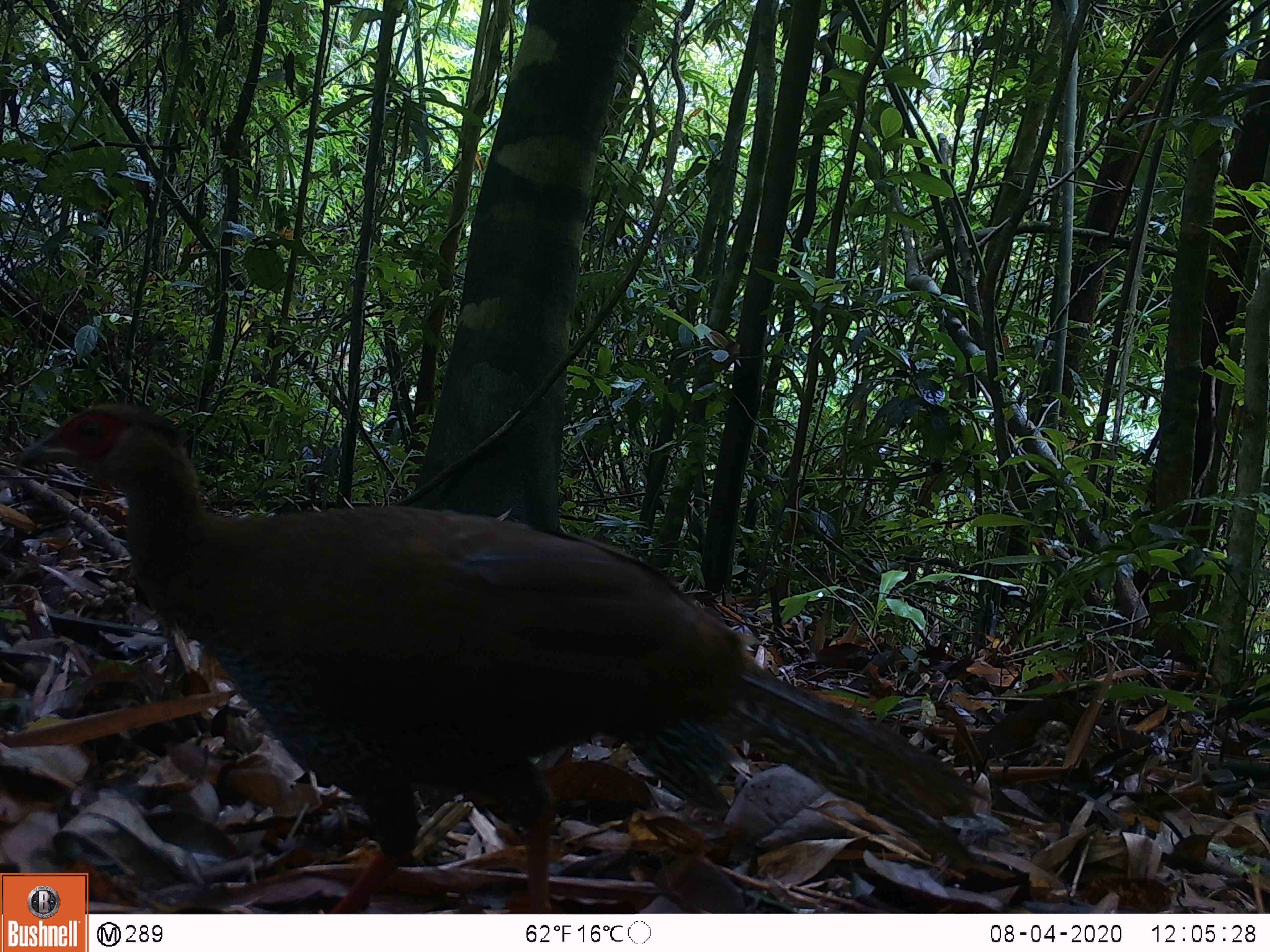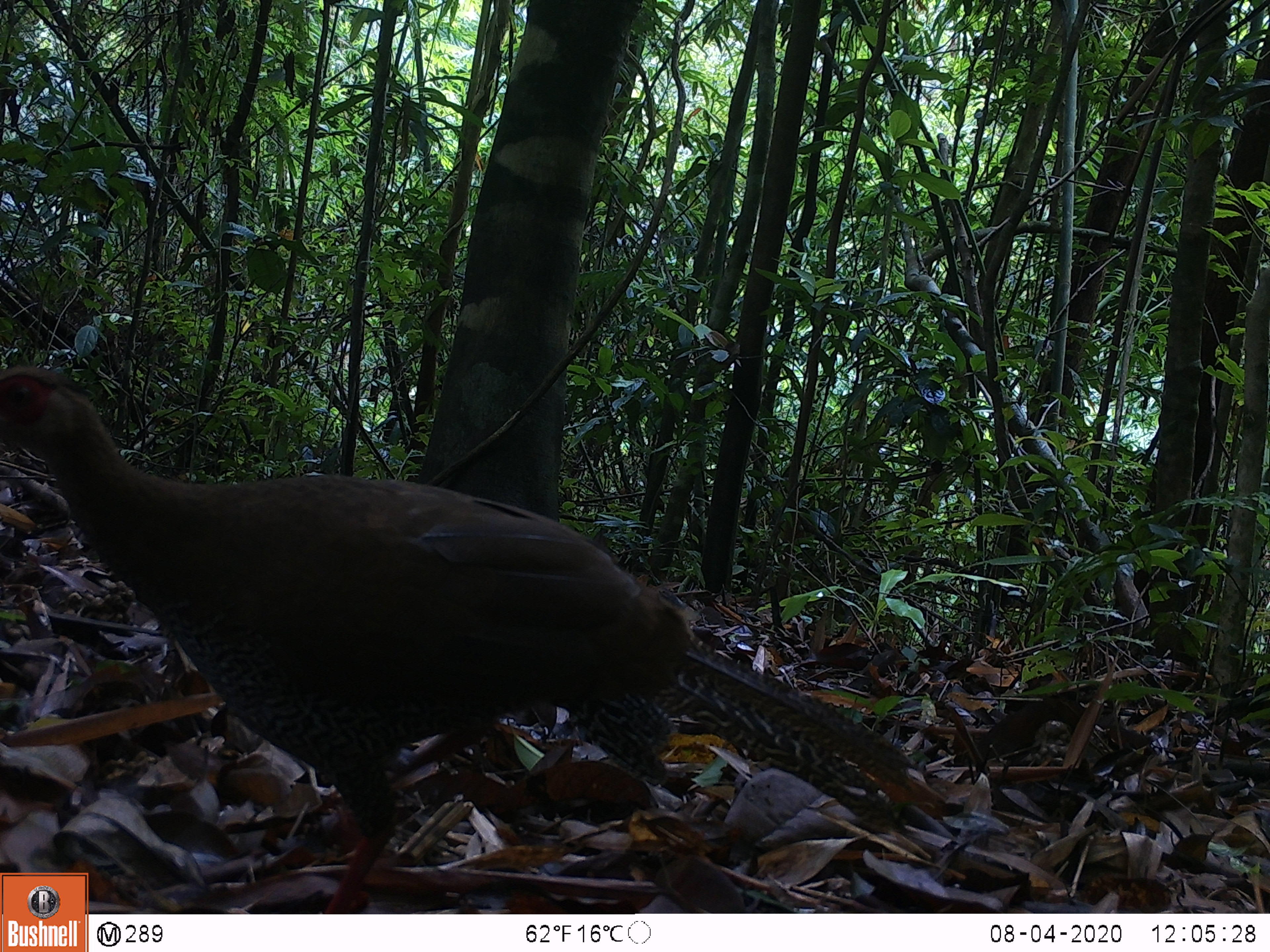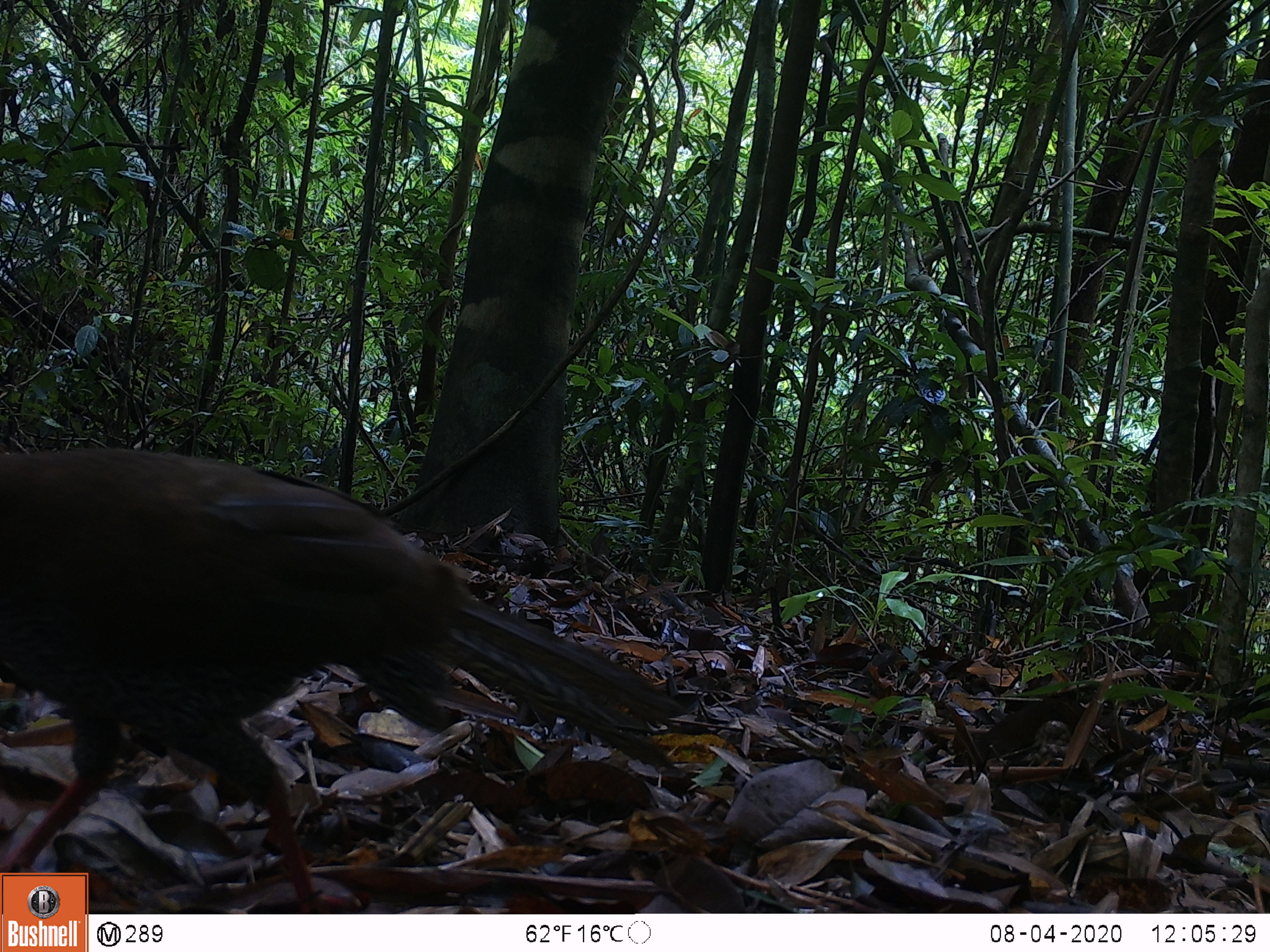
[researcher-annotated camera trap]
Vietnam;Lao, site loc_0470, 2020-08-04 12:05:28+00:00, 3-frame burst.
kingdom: Animalia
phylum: Chordata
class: Aves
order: Galliformes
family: Phasianidae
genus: Lophura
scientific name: Lophura nycthemera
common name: silver pheasant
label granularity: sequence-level